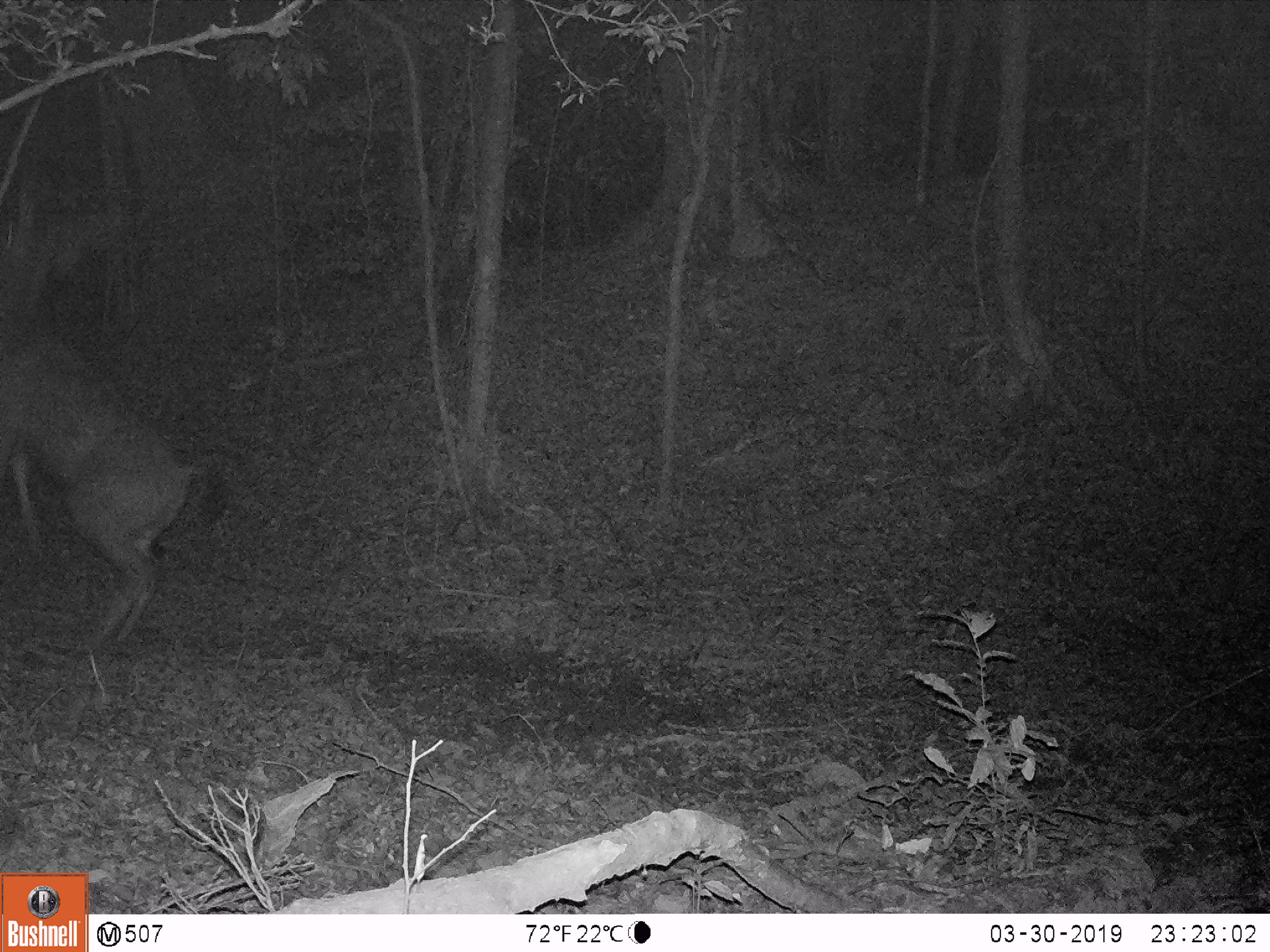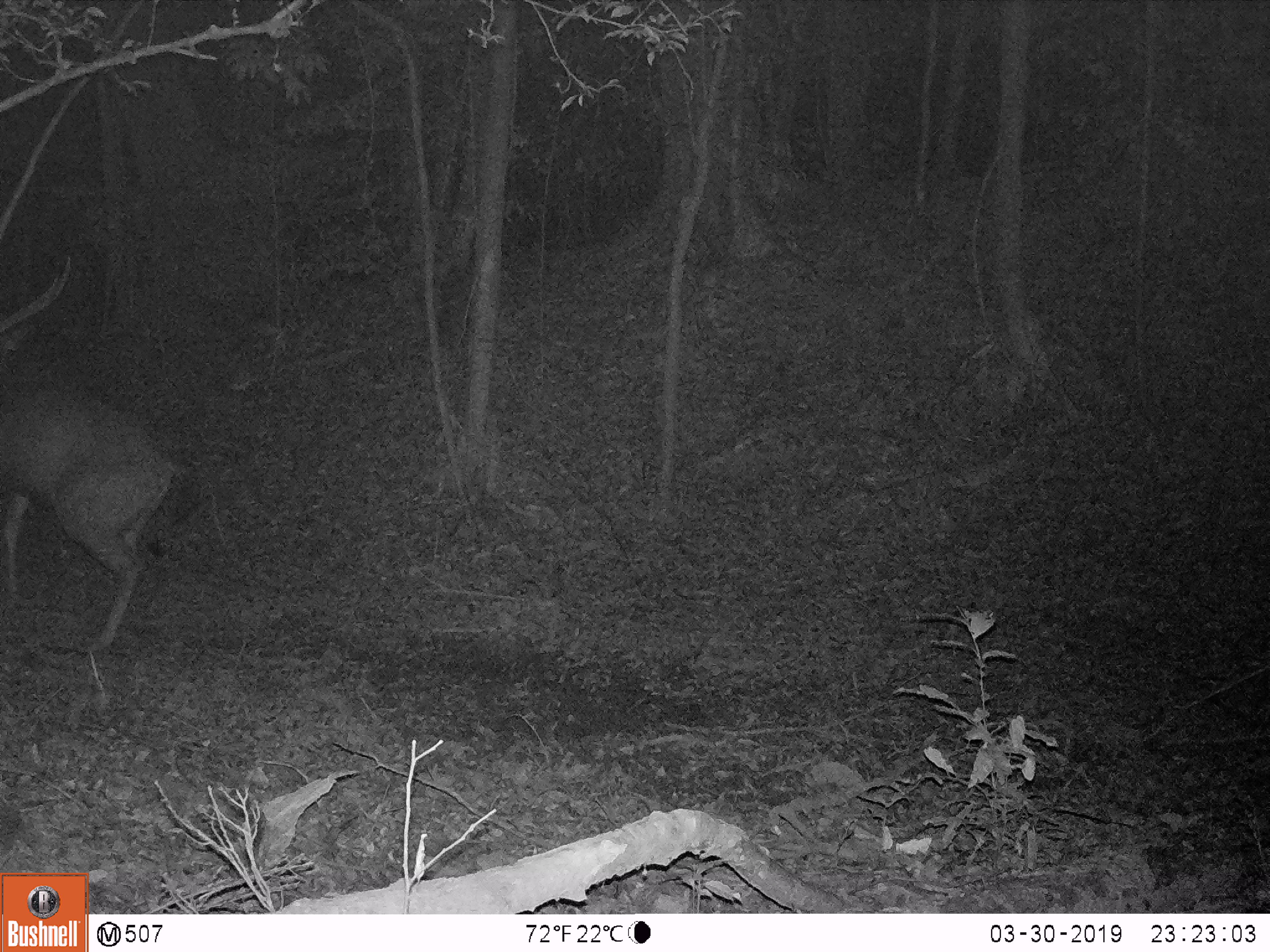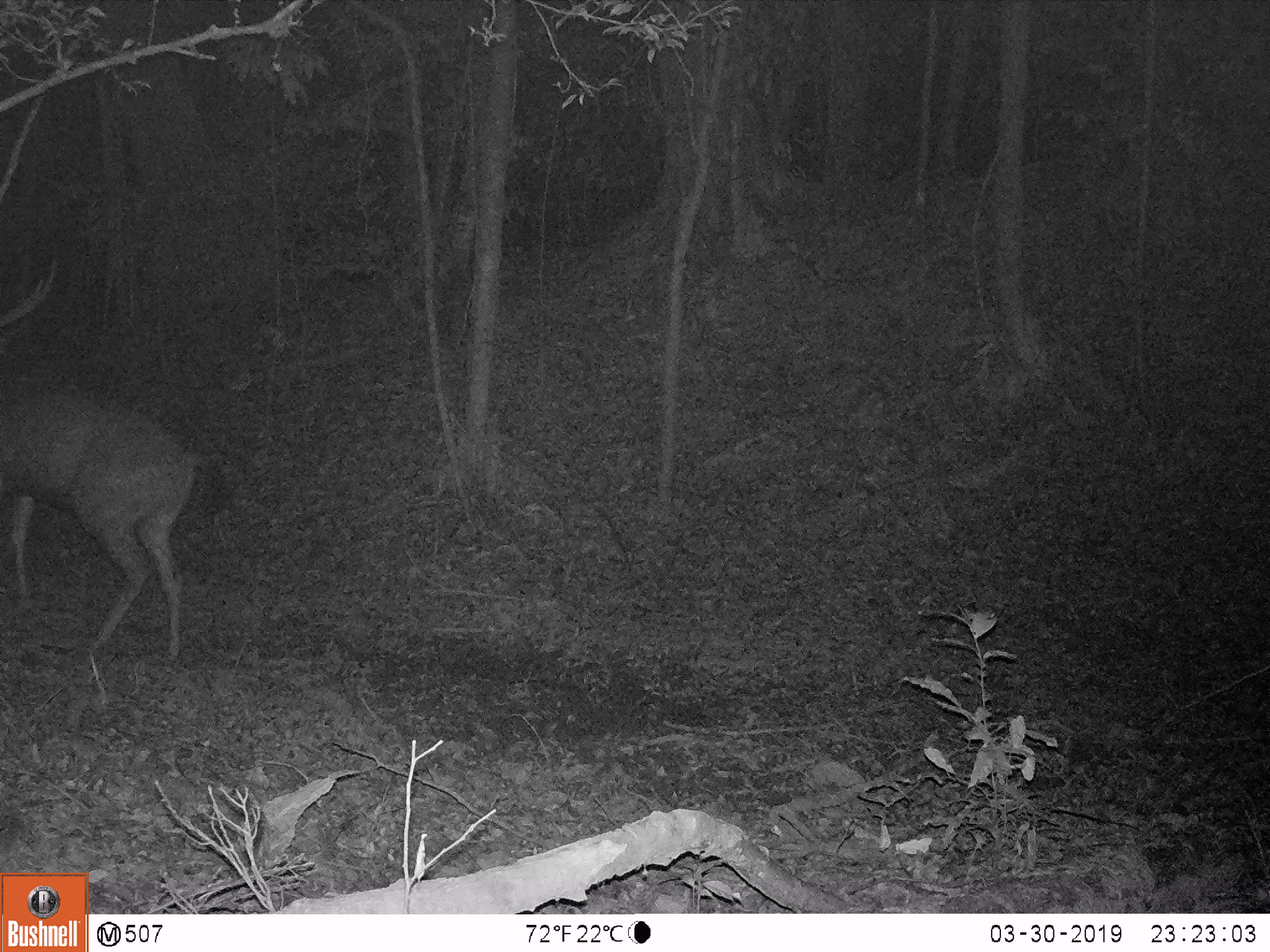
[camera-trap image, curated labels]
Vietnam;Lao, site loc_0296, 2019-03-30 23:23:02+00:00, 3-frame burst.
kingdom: Animalia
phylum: Chordata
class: Mammalia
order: Artiodactyla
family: Cervidae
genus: Rusa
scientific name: Rusa unicolor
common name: sambar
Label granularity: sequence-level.